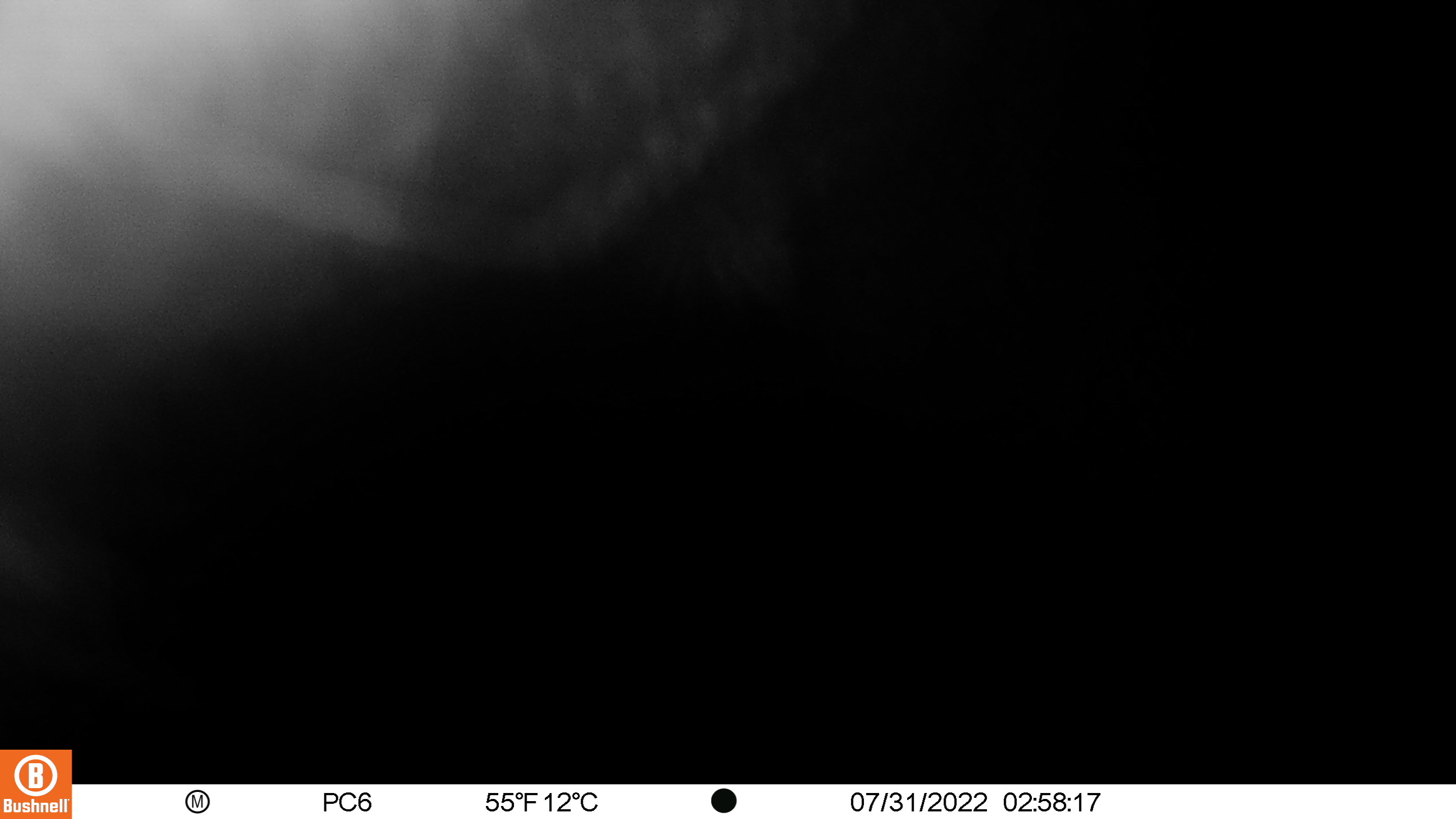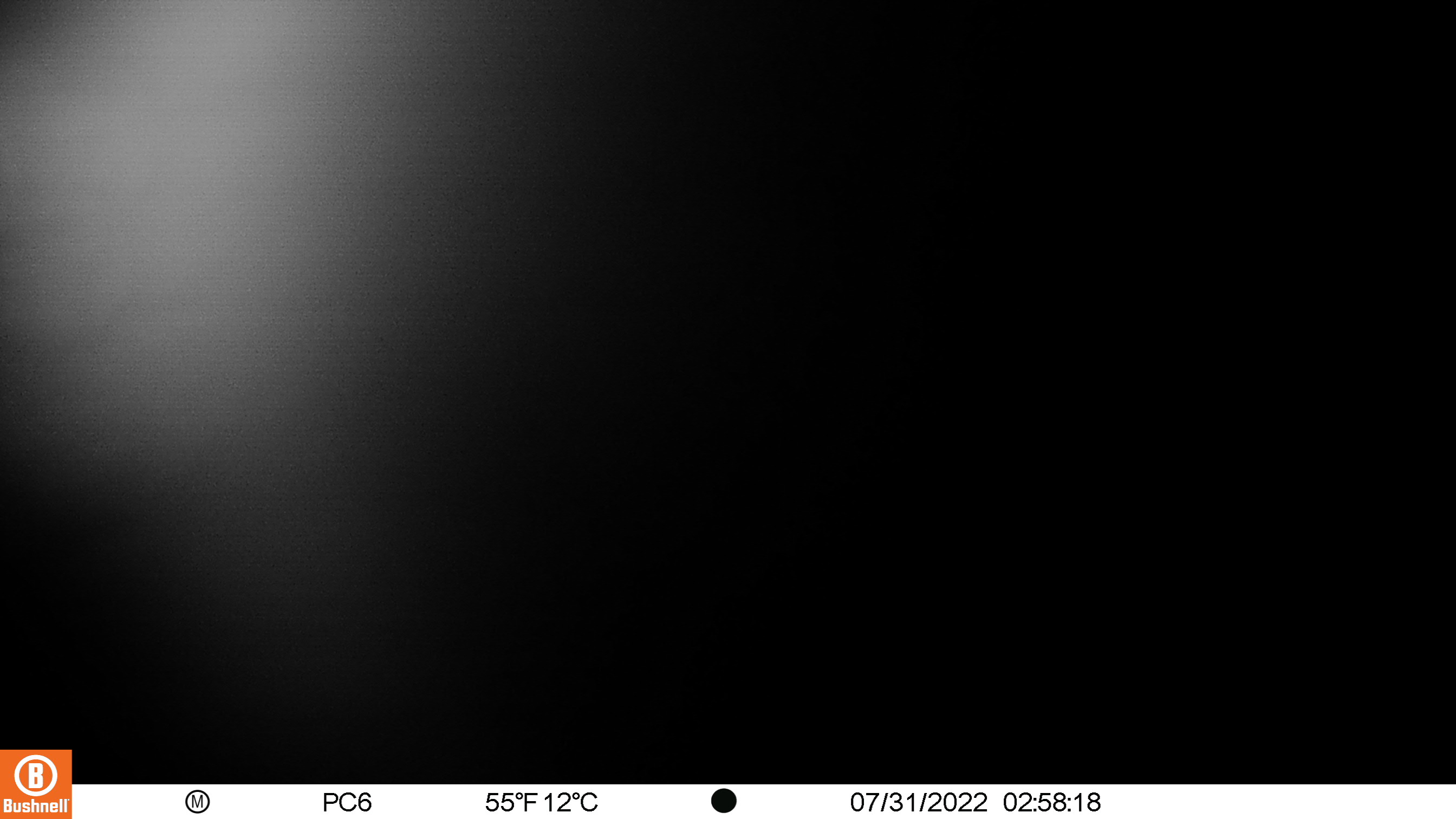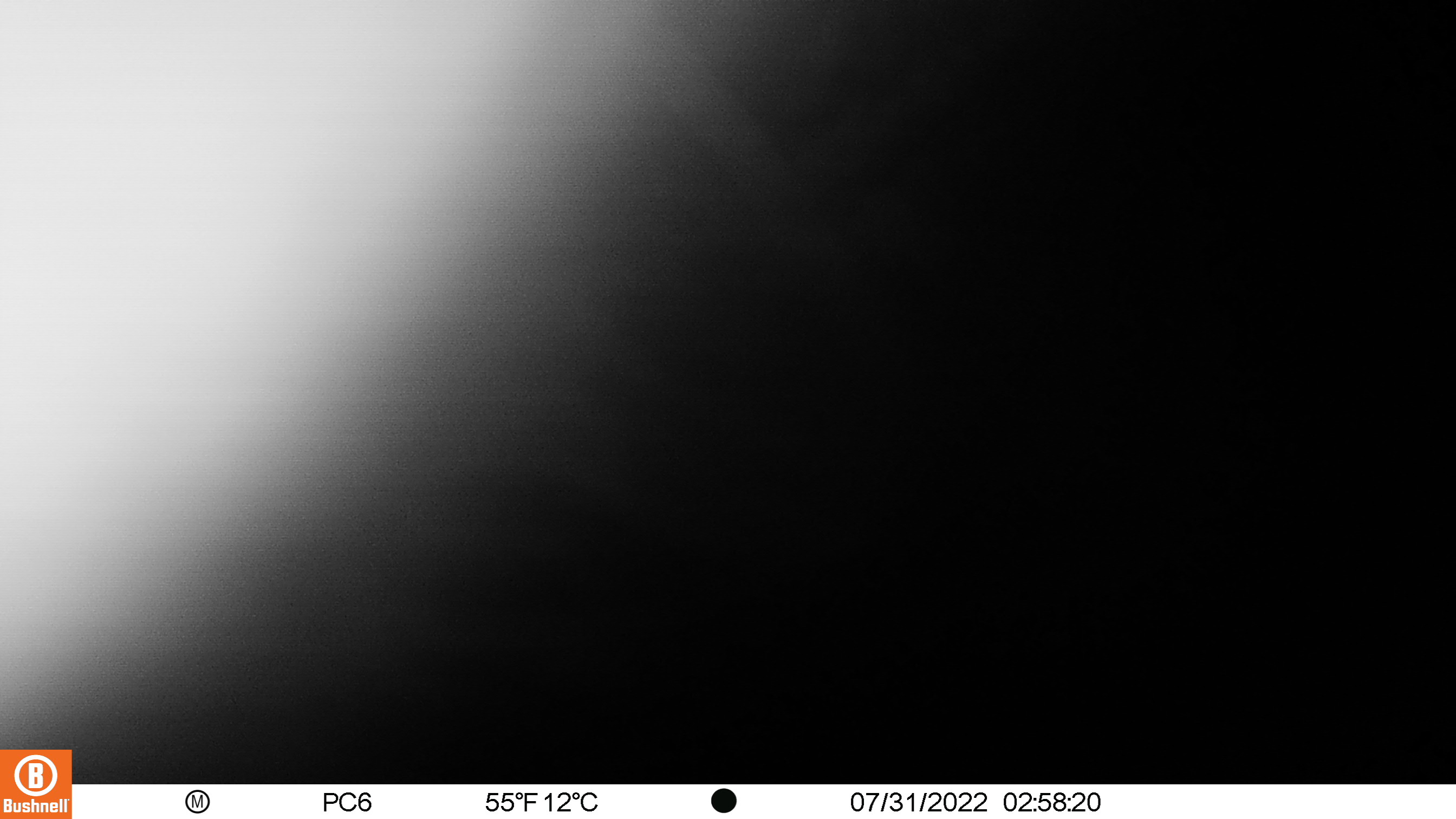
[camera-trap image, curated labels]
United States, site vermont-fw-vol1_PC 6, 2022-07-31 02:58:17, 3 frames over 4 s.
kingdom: Animalia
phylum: Chordata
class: Mammalia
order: Artiodactyla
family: Cervidae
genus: Alces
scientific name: Alces alces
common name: moose